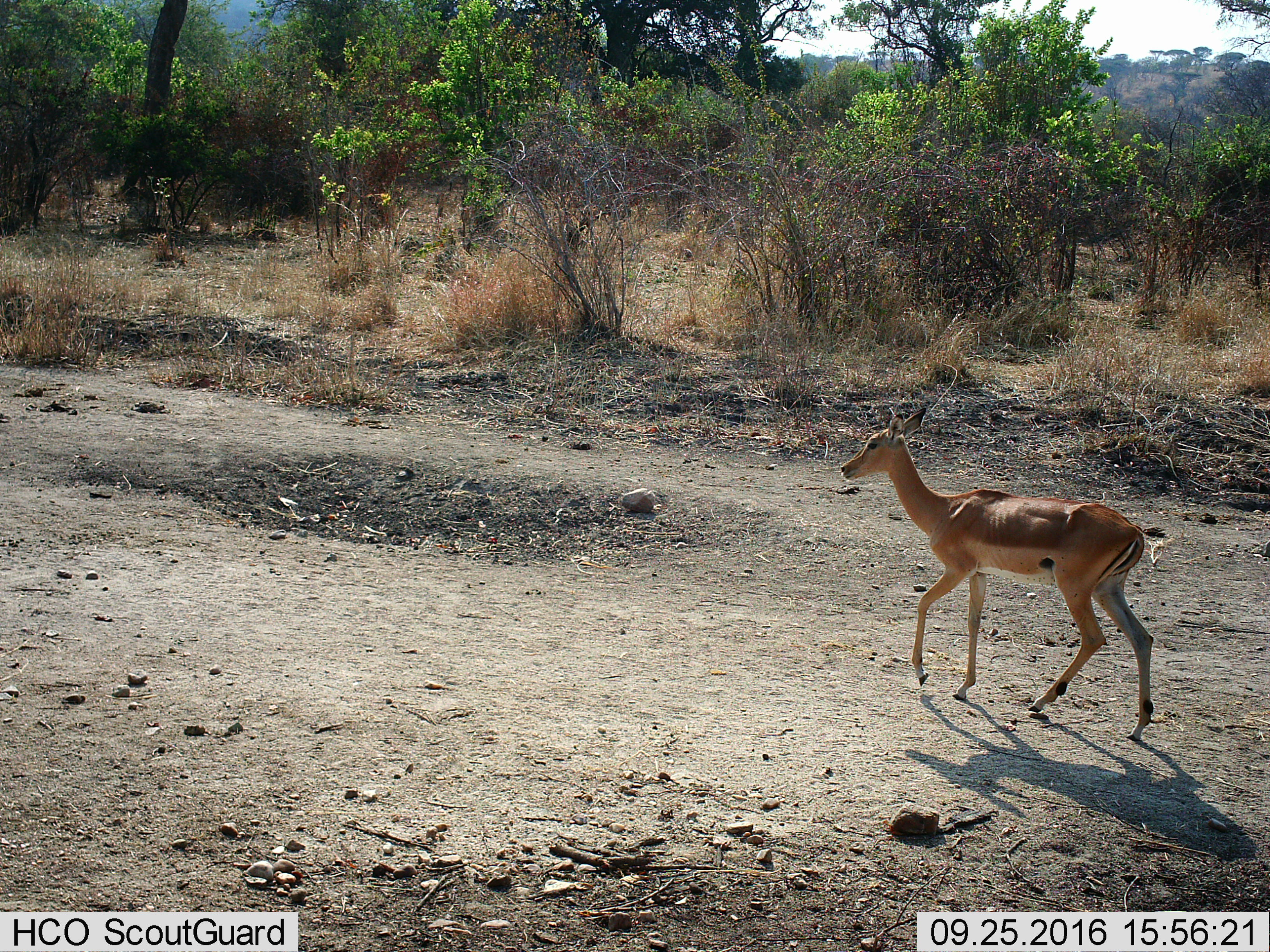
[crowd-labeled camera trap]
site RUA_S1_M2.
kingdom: Animalia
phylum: Chordata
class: Mammalia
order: Artiodactyla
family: Bovidae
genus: Aepyceros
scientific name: Aepyceros melampus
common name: impala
Impala (Aepyceros melampus), count 1. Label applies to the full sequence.